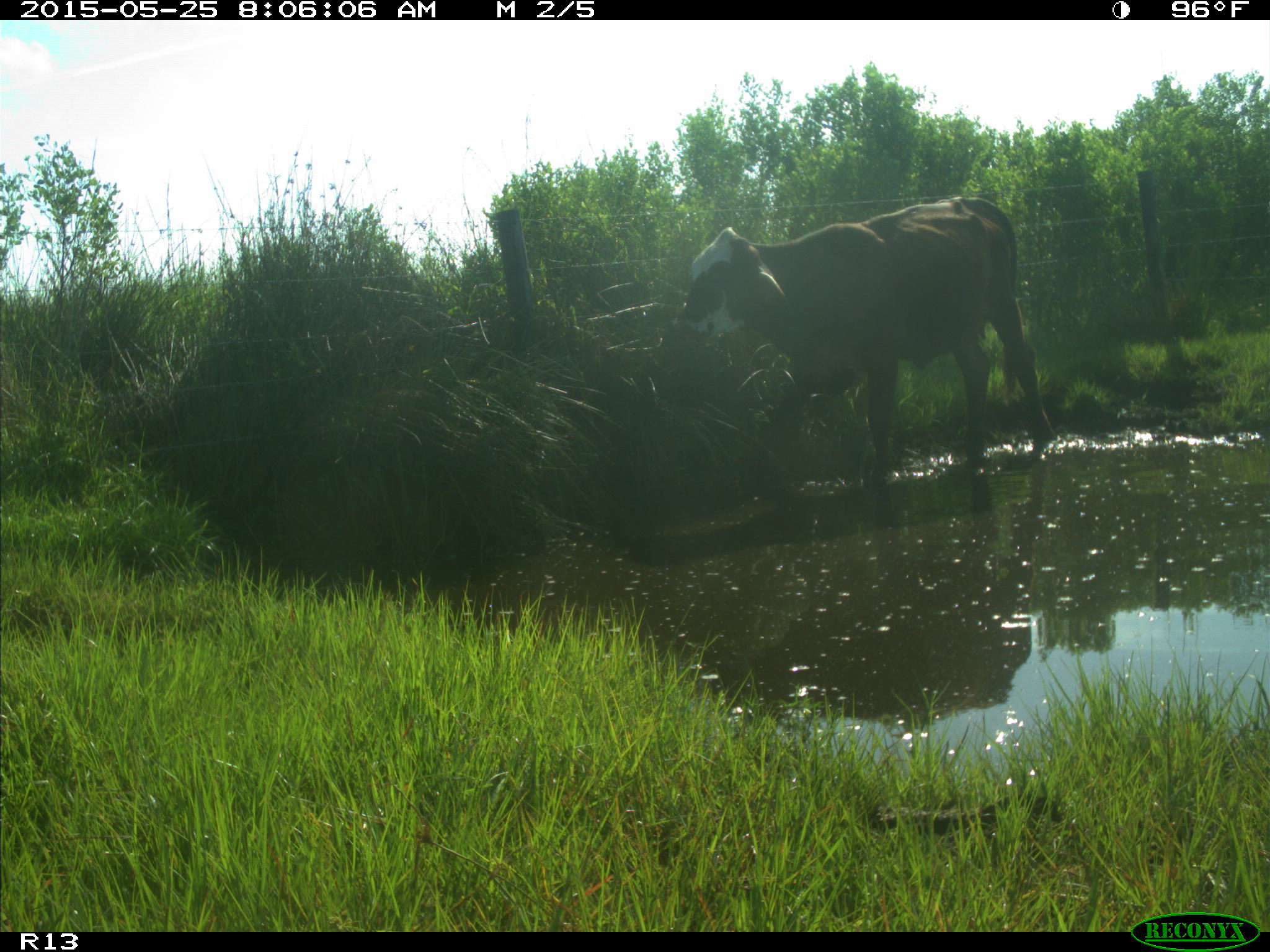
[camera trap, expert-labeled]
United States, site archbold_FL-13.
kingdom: Animalia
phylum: Chordata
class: Mammalia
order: Artiodactyla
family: Bovidae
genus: Bos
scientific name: Bos taurus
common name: domestic cow